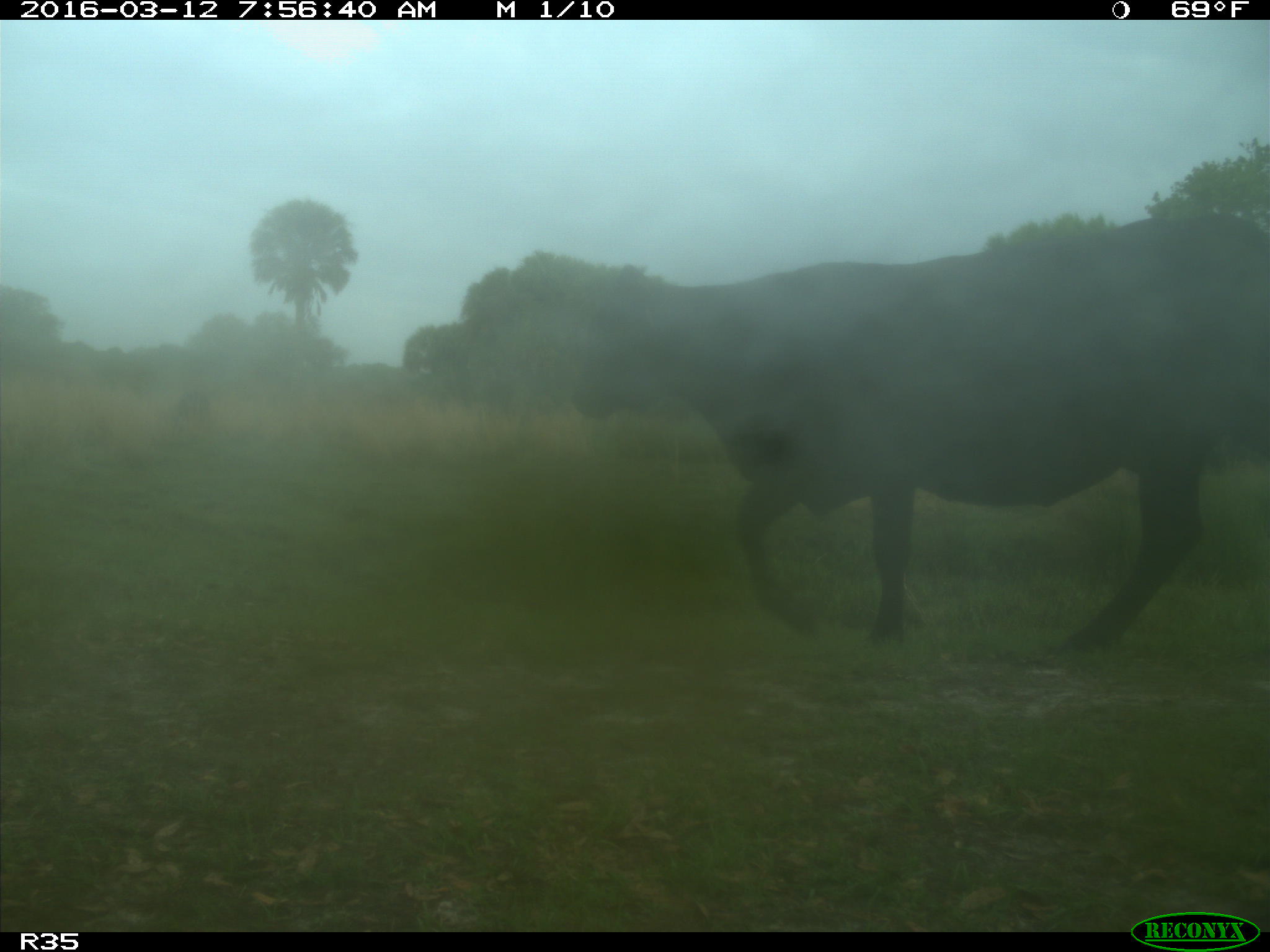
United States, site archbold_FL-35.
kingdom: Animalia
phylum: Chordata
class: Mammalia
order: Artiodactyla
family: Bovidae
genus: Bos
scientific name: Bos taurus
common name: domestic cow